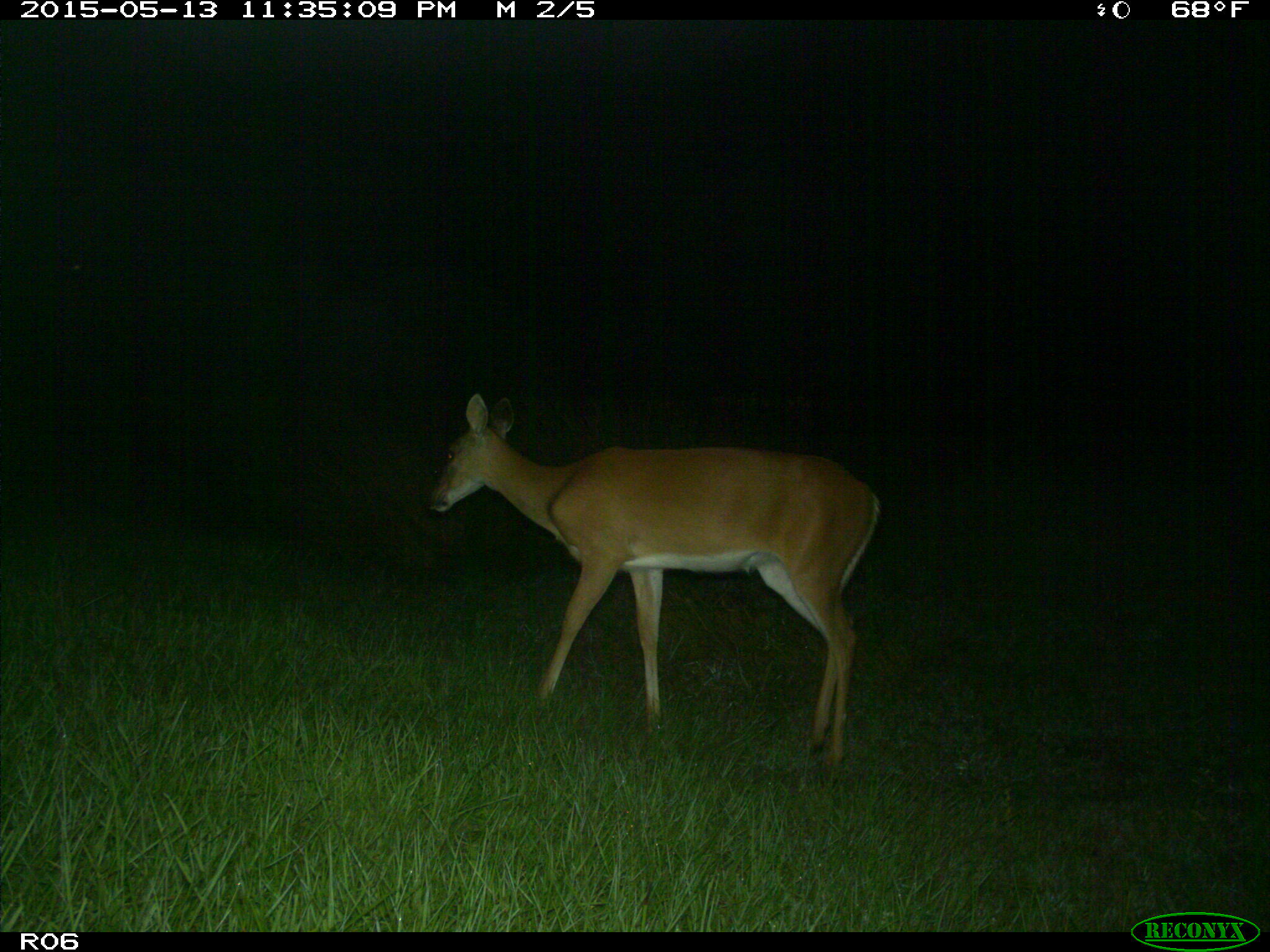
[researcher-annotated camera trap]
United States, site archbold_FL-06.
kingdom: Animalia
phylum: Chordata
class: Mammalia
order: Artiodactyla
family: Cervidae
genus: Odocoileus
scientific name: Odocoileus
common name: deer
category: unidentified deer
Unidentified deer (deer) (Odocoileus).